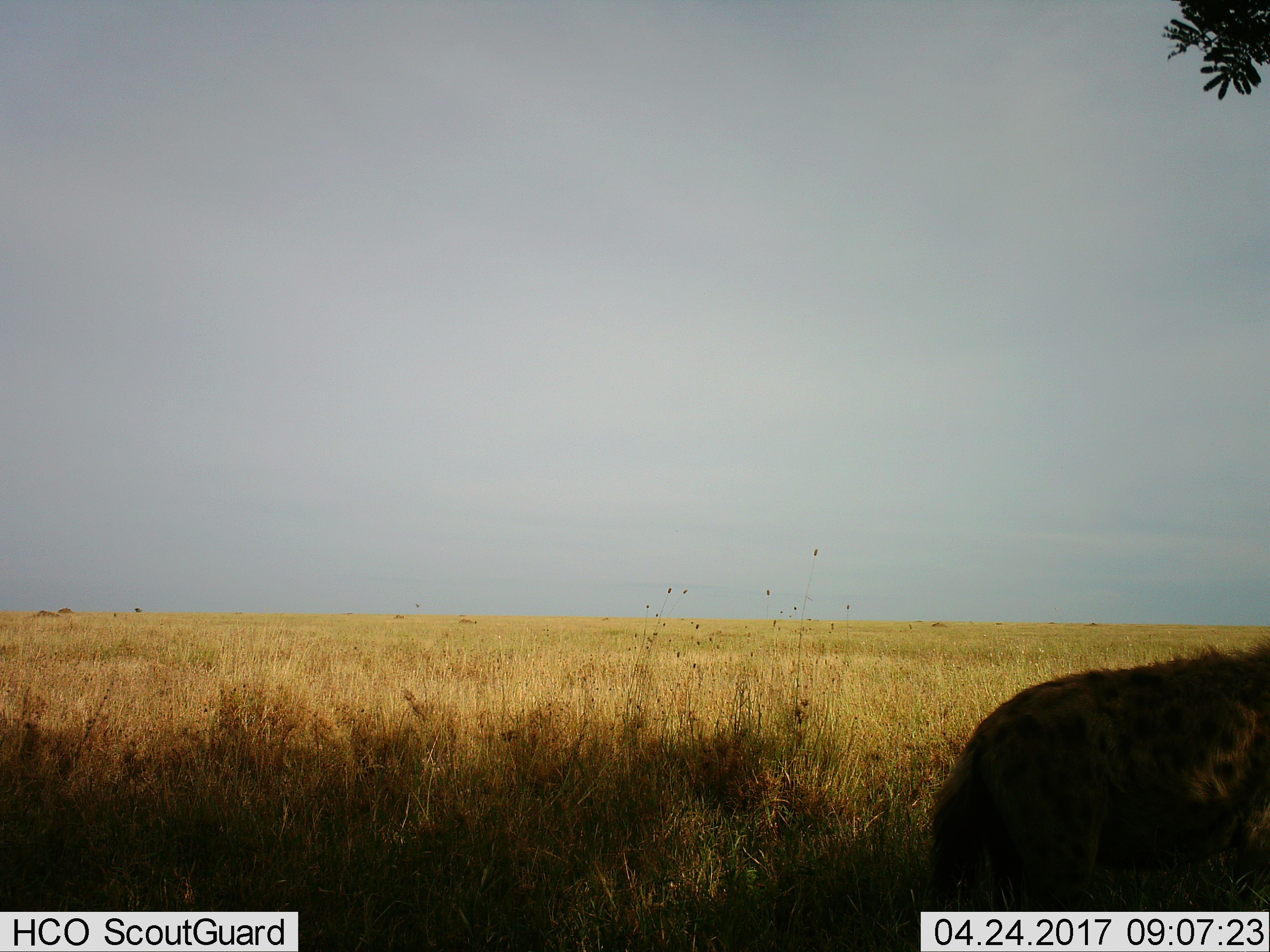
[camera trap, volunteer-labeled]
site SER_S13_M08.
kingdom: Animalia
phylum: Chordata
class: Mammalia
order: Carnivora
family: Hyaenidae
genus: Crocuta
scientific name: Crocuta crocuta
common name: spotted hyena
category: hyenaspotted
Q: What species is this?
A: Hyenaspotted (spotted hyena) (Crocuta crocuta).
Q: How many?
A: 1.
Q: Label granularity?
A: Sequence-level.